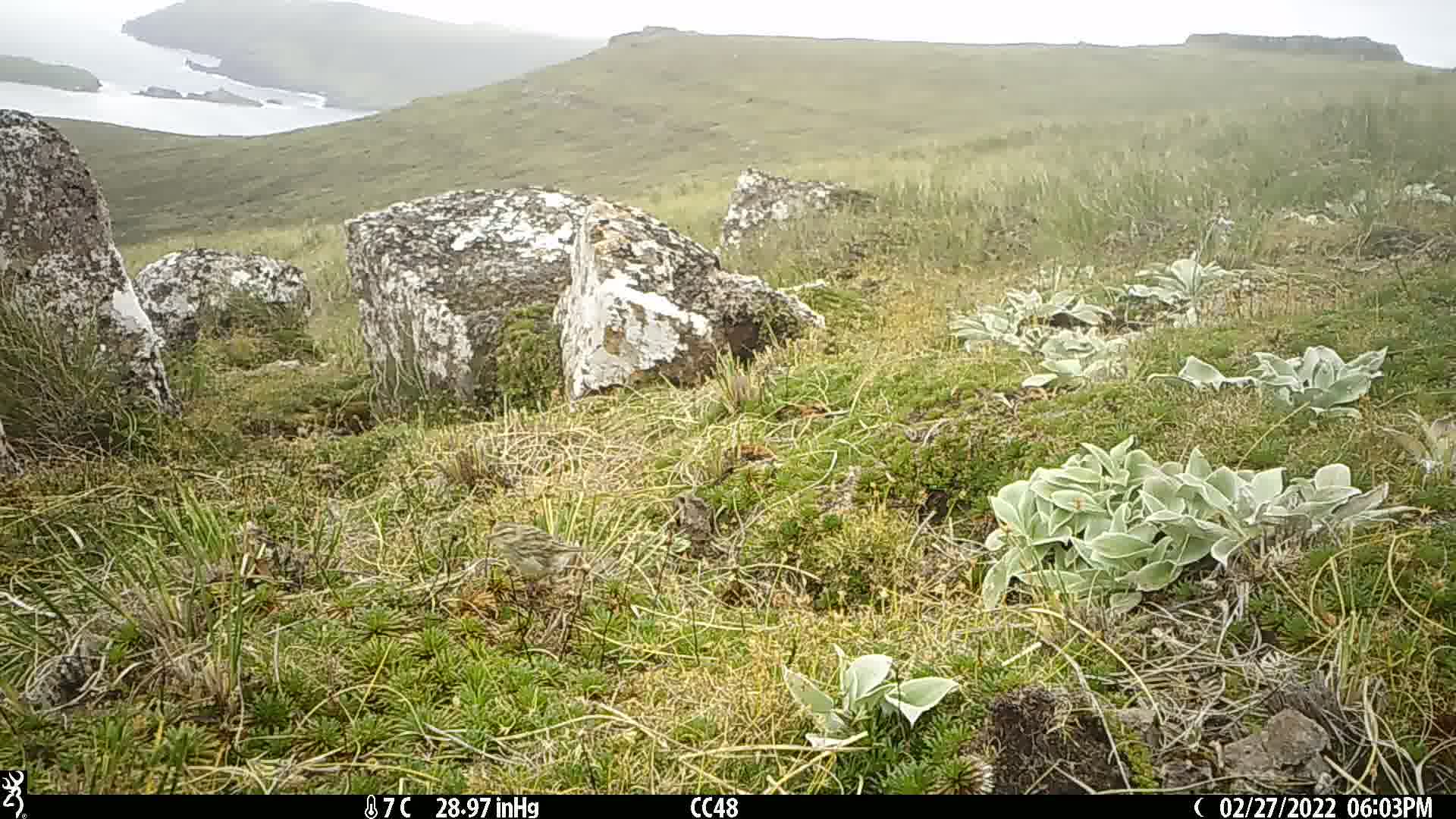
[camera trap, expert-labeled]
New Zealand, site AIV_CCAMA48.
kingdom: Animalia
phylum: Chordata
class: Aves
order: Passeriformes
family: Motacillidae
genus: Anthus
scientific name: Anthus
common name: pipit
Pipit (Anthus).